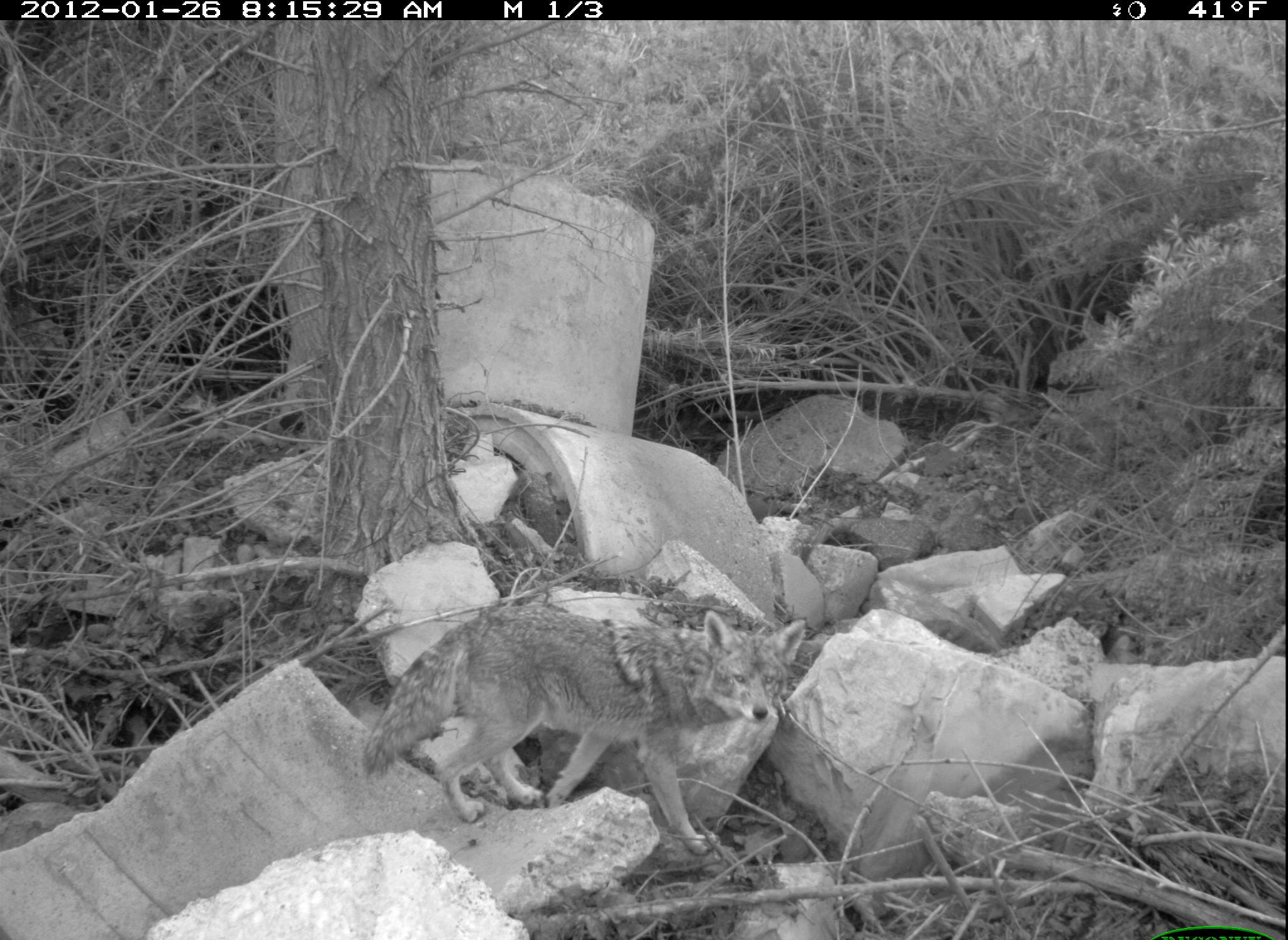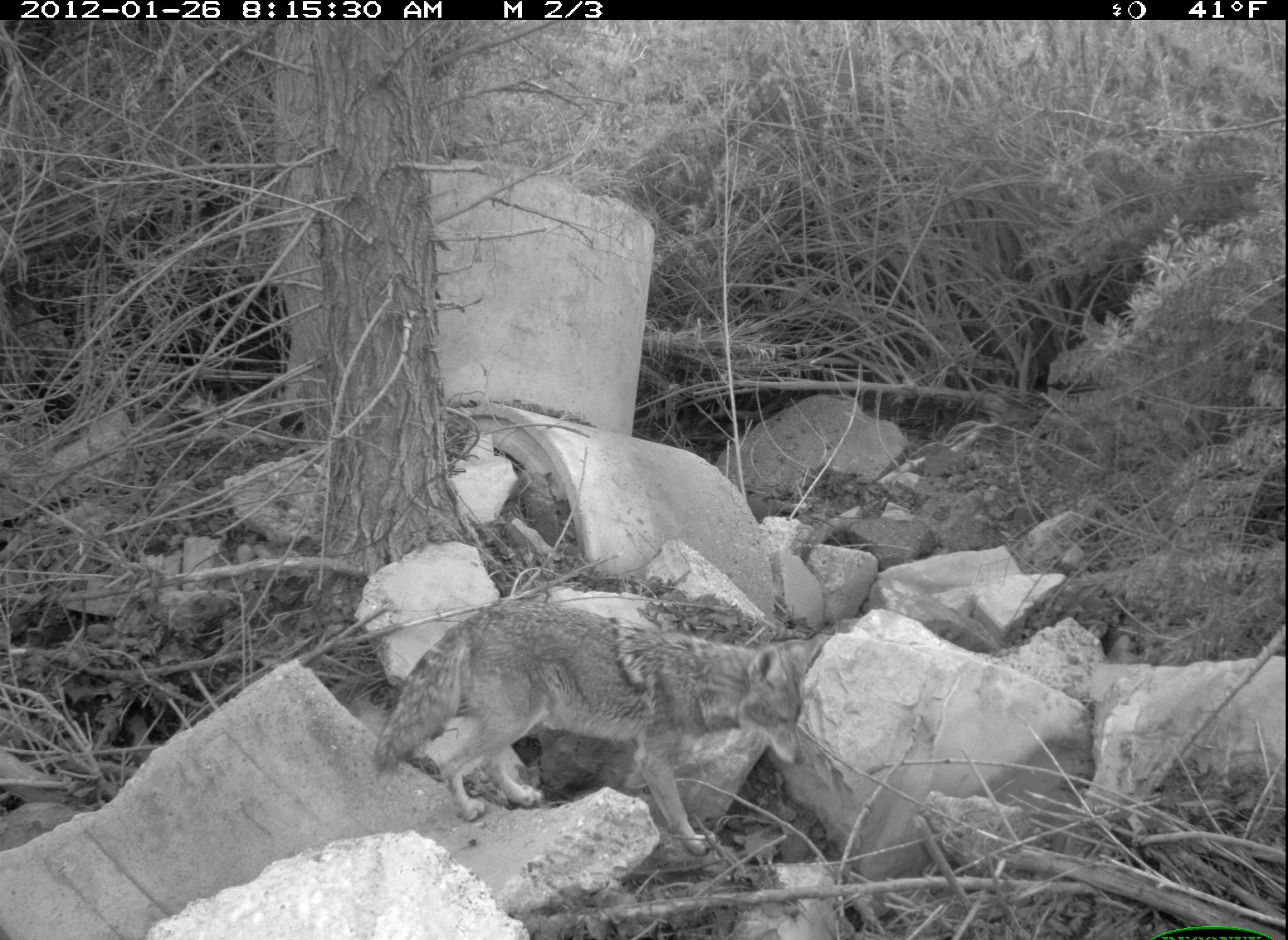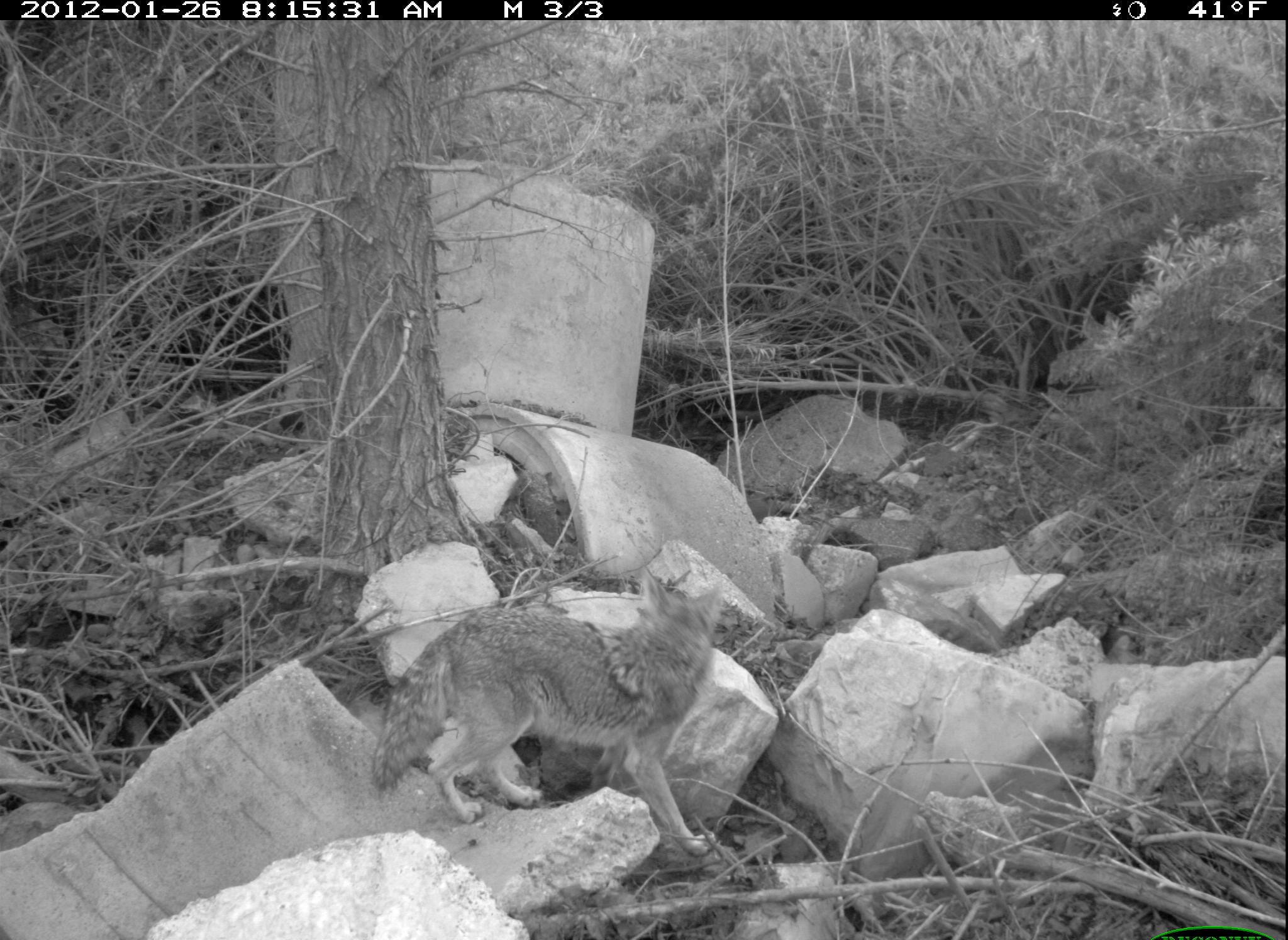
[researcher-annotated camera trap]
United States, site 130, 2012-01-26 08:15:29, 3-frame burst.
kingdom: Animalia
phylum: Chordata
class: Mammalia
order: Carnivora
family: Canidae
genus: Canis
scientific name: Canis latrans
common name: coyote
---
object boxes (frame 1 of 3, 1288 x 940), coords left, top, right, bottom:
coyote: 332, 559, 813, 854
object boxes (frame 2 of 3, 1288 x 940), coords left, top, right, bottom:
coyote: 362, 590, 813, 863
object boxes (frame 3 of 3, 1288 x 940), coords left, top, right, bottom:
coyote: 361, 551, 750, 867